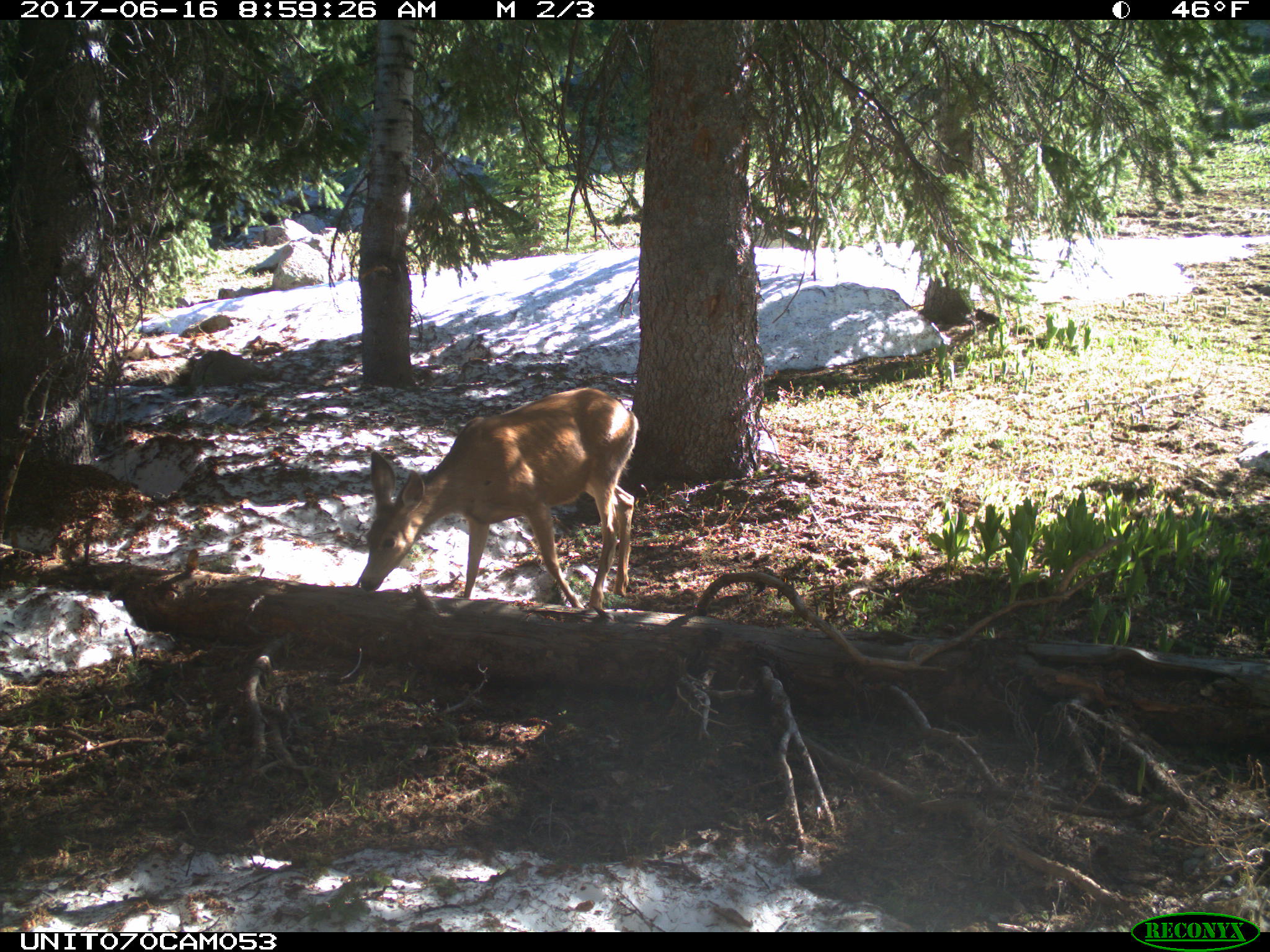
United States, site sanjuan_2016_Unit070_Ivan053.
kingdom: Animalia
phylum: Chordata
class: Mammalia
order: Artiodactyla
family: Cervidae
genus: Odocoileus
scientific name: Odocoileus hemionus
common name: mule deer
Odocoileus hemionus (mule deer).